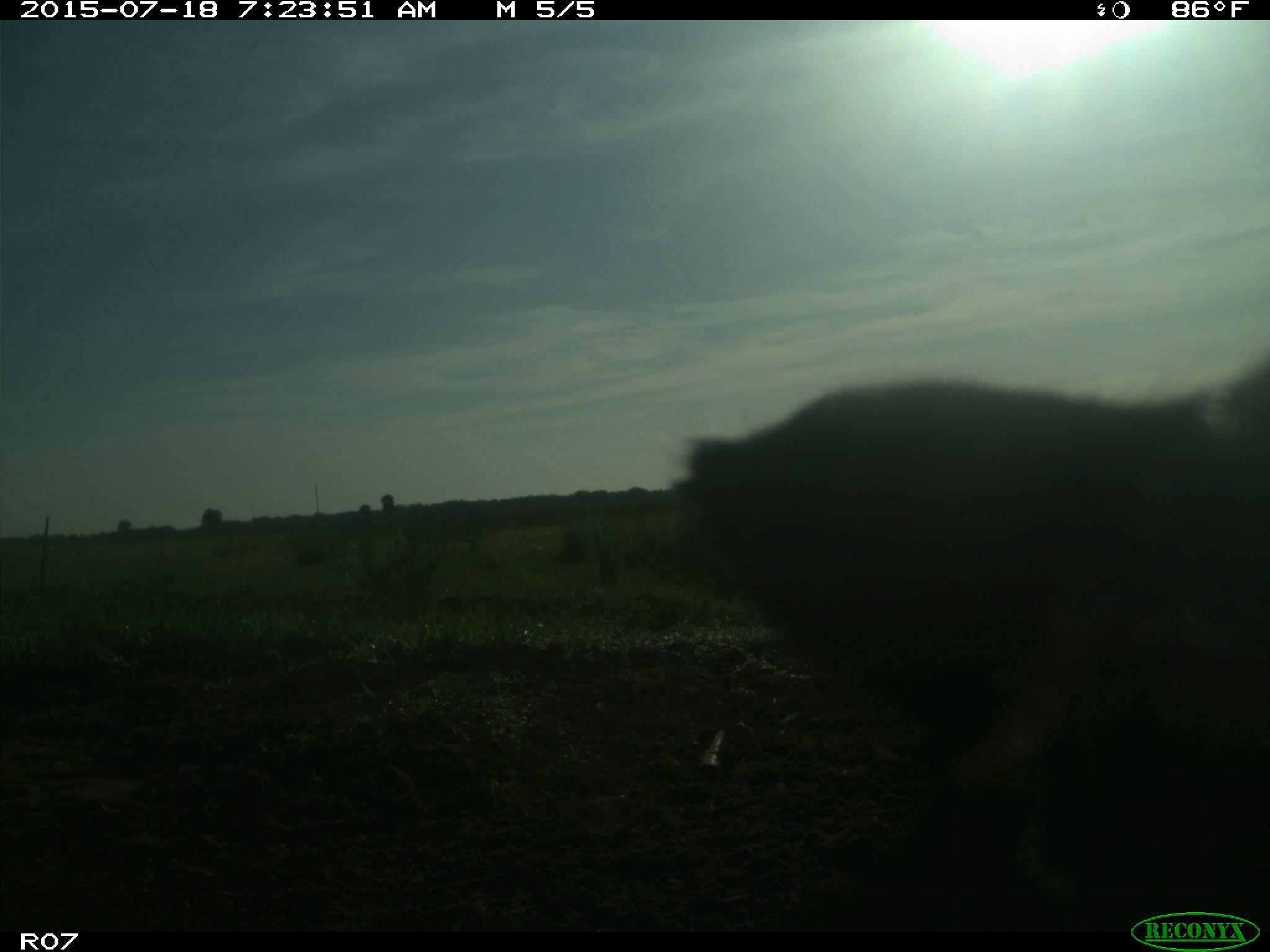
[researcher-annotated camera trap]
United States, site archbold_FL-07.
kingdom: Animalia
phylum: Chordata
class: Mammalia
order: Artiodactyla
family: Bovidae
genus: Bos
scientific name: Bos taurus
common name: domestic cow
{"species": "Bos taurus (domestic cow)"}